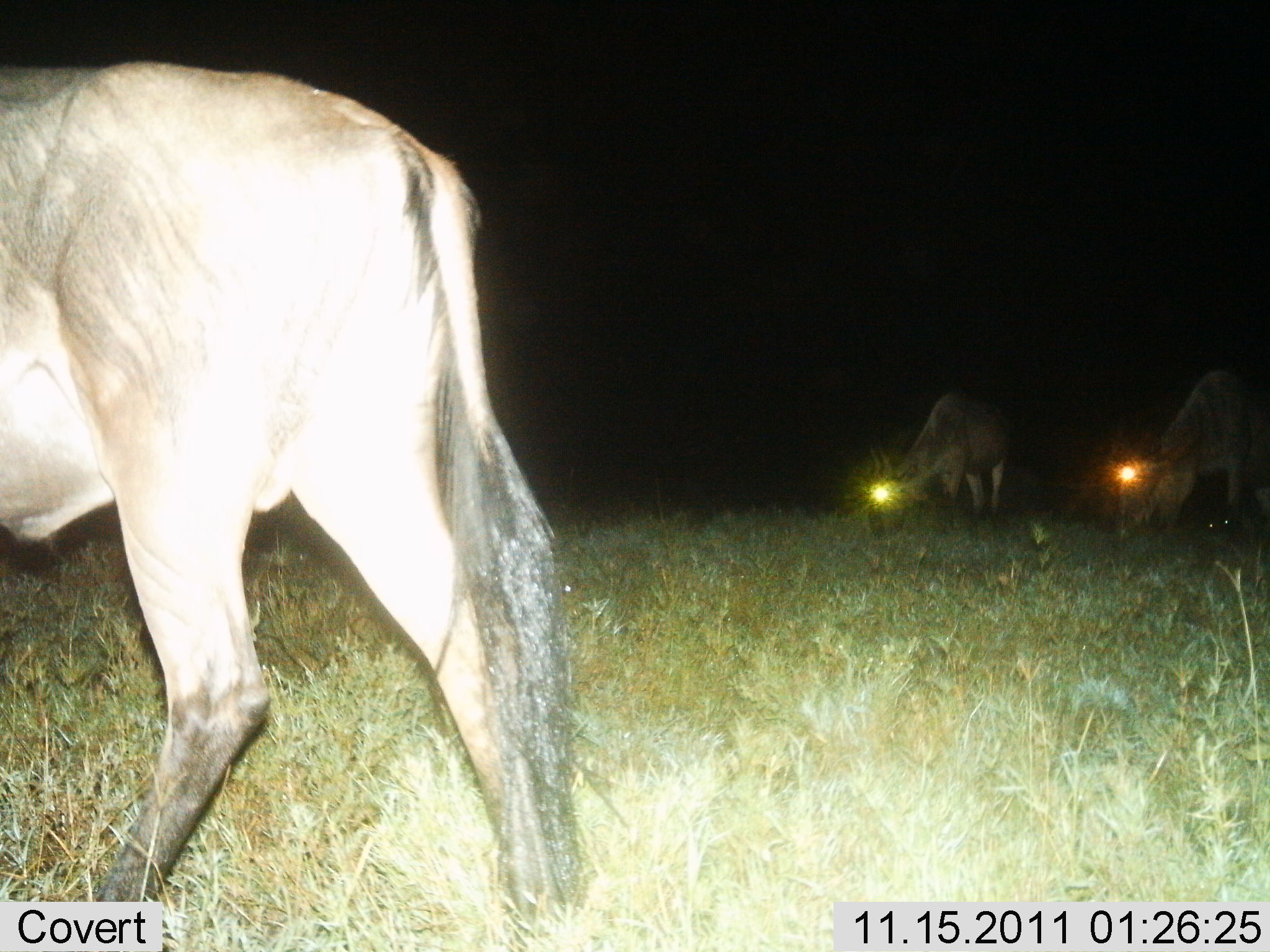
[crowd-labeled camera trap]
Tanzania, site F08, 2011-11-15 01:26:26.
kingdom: Animalia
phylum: Chordata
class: Mammalia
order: Artiodactyla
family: Bovidae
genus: Connochaetes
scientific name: Connochaetes taurinus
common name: blue wildebeest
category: wildebeest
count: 3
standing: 25%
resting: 0%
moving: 17%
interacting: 0%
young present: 0%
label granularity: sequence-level